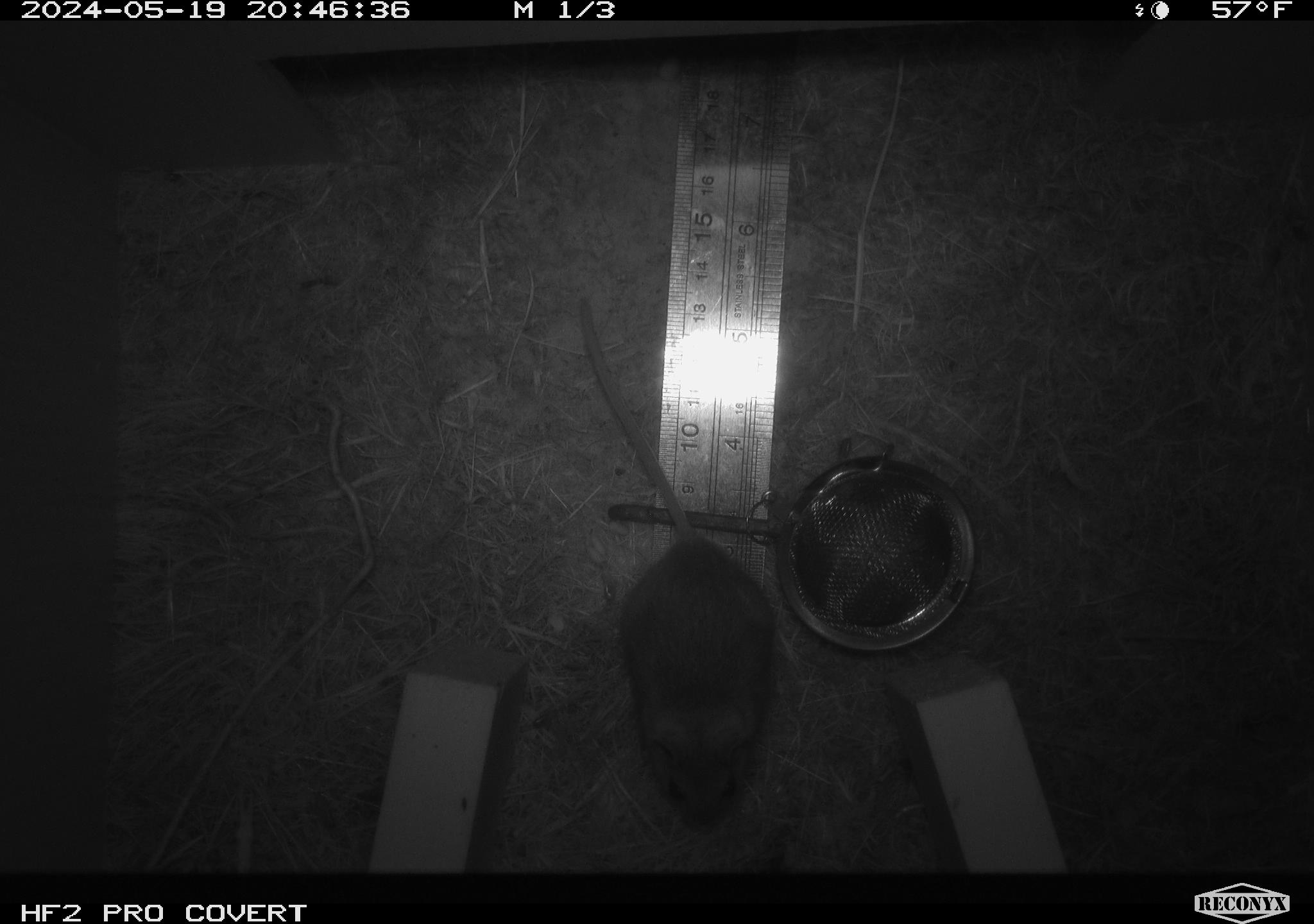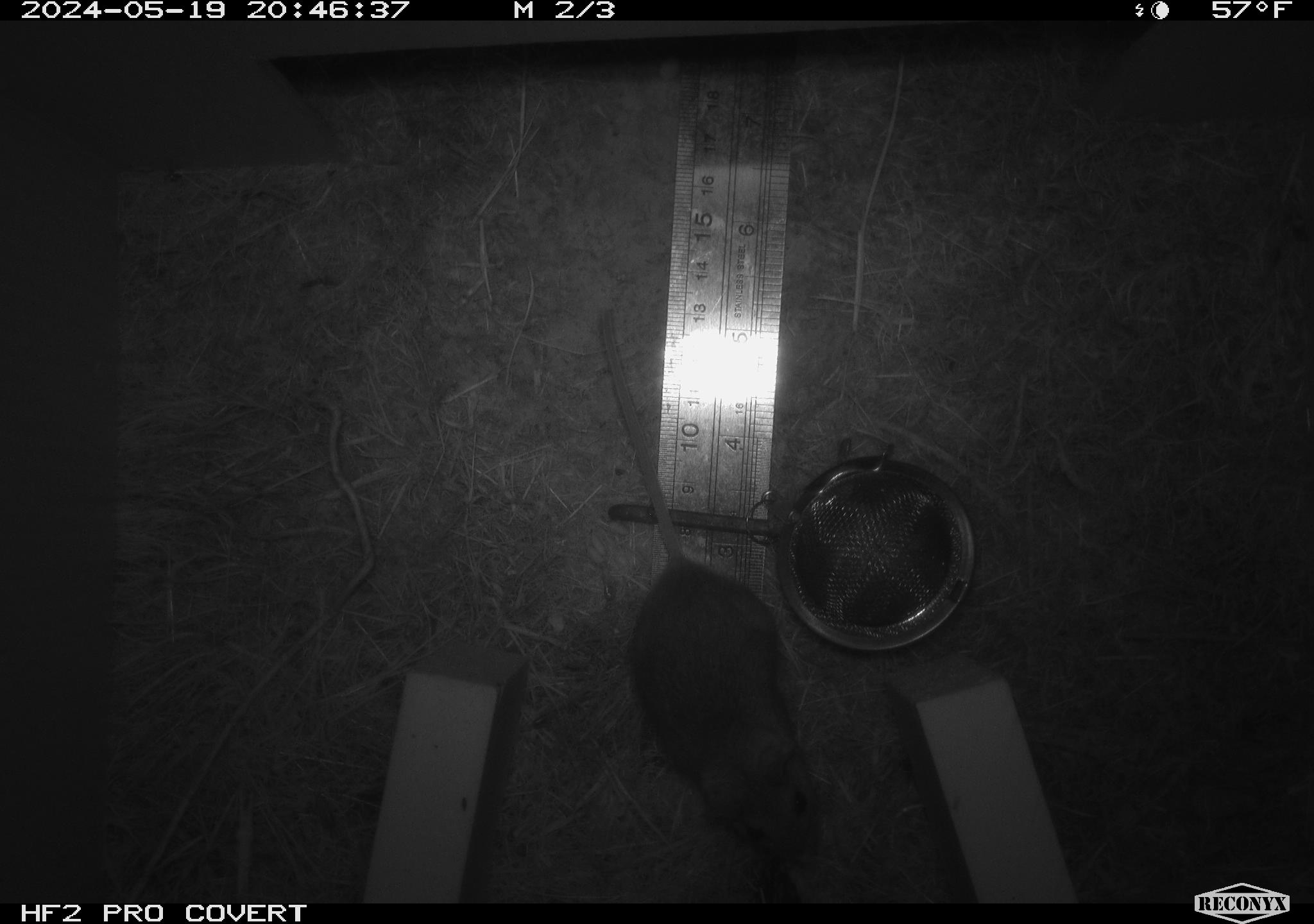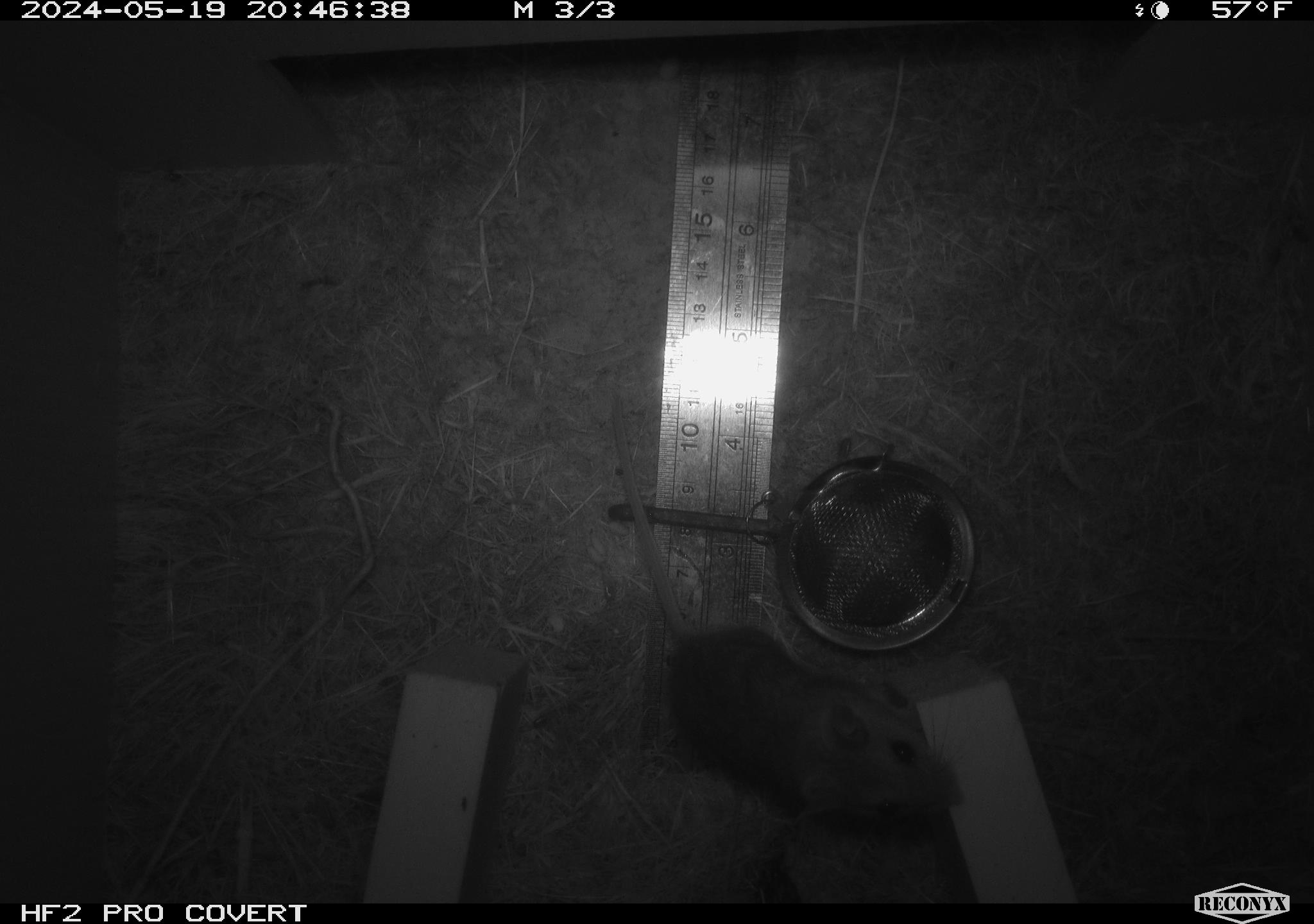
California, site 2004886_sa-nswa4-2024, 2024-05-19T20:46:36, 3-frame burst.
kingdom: Animalia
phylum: Chordata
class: Mammalia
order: Rodentia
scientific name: Rodentia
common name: rodent